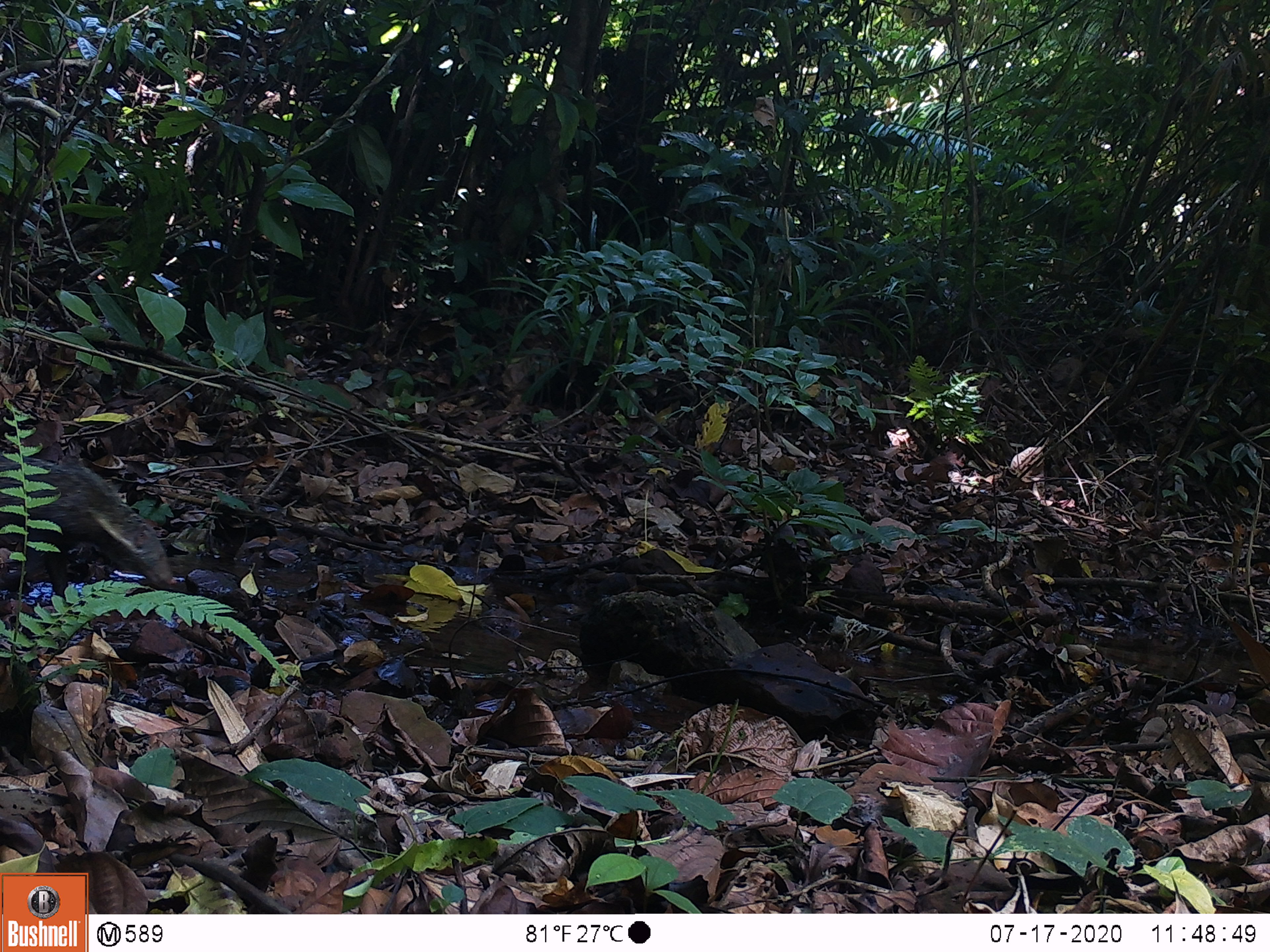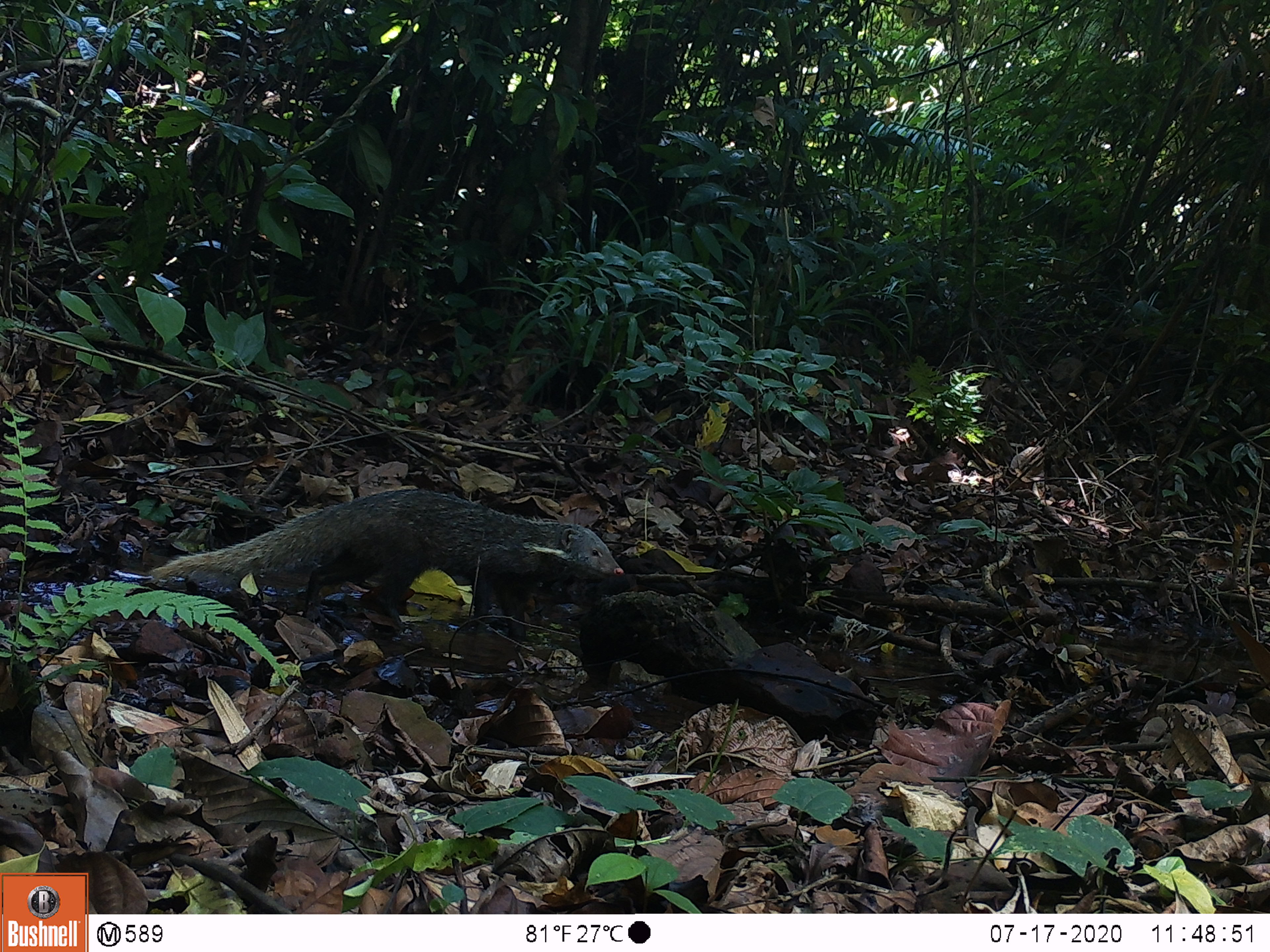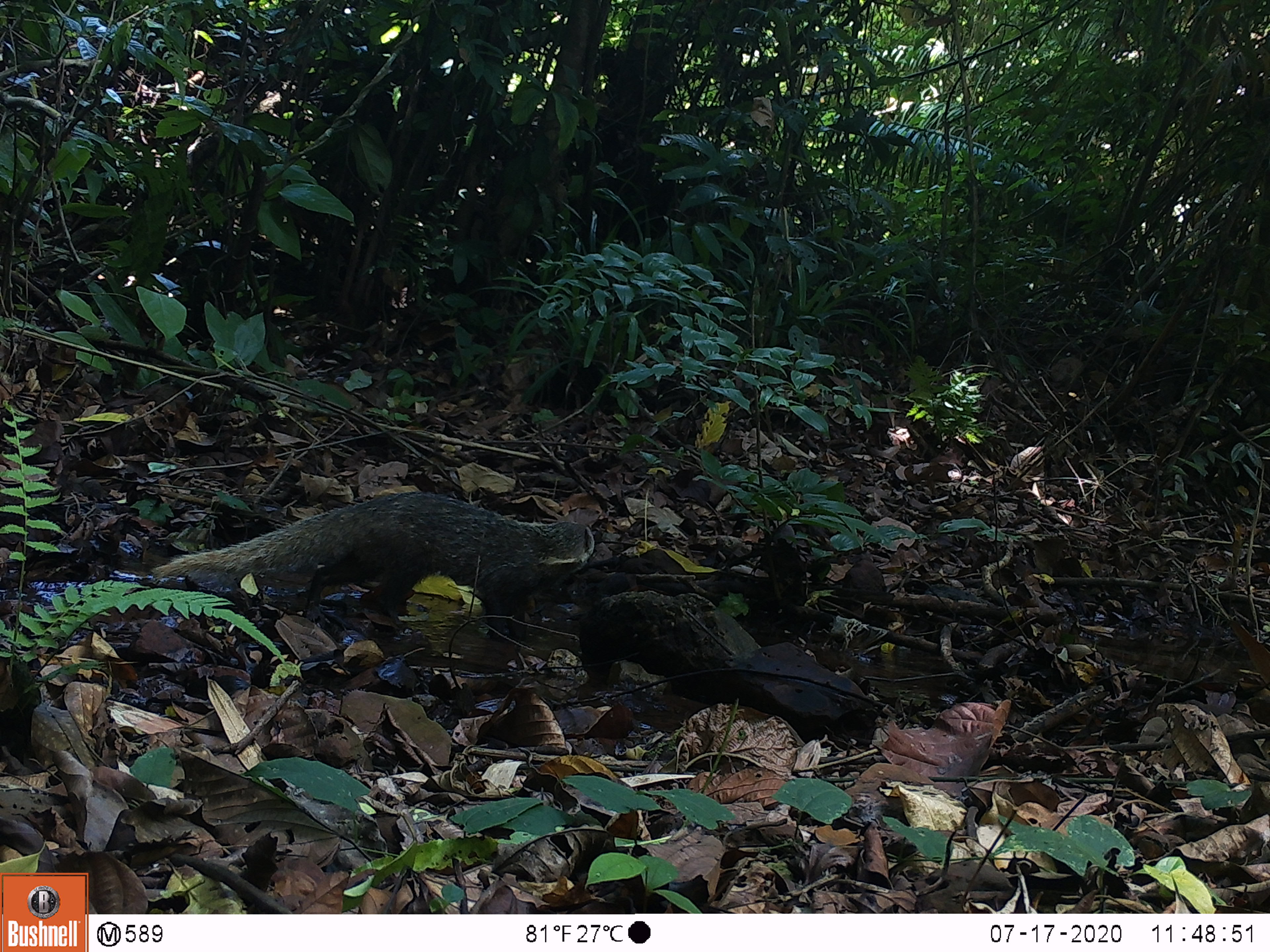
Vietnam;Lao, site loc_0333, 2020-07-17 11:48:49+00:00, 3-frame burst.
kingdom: Animalia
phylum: Chordata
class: Mammalia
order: Carnivora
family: Herpestidae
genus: Urva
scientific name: Urva urva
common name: crab-eating mongoose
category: crab eating mongoose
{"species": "crab eating mongoose (crab-eating mongoose) (Urva urva)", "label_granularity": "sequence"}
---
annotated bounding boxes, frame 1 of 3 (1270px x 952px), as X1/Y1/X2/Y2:
crab eating mongoose: 0/454/177/601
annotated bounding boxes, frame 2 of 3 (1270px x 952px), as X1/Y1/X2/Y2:
crab eating mongoose: 148/487/624/643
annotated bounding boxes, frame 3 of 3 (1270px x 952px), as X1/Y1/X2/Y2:
crab eating mongoose: 149/491/594/646